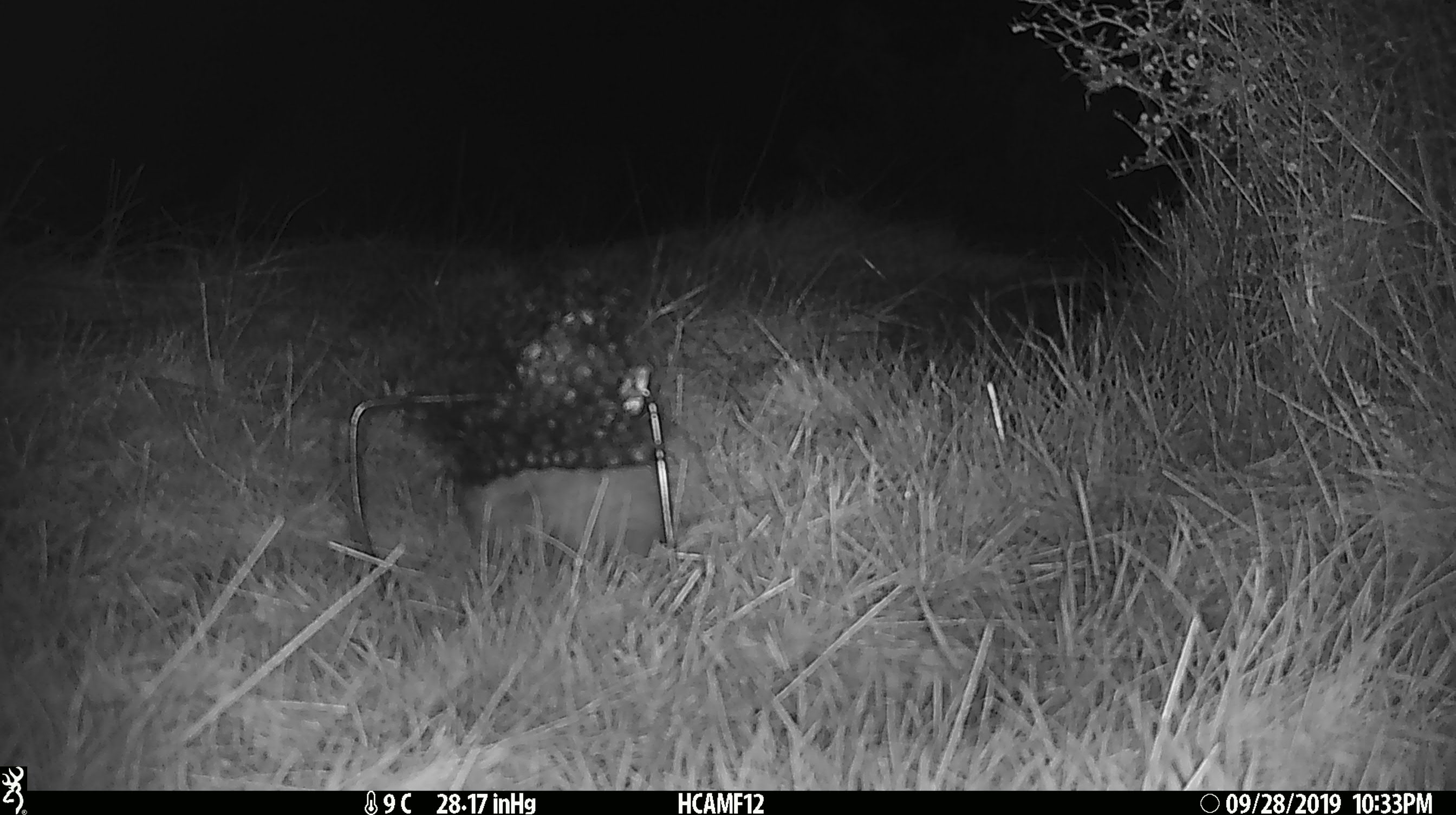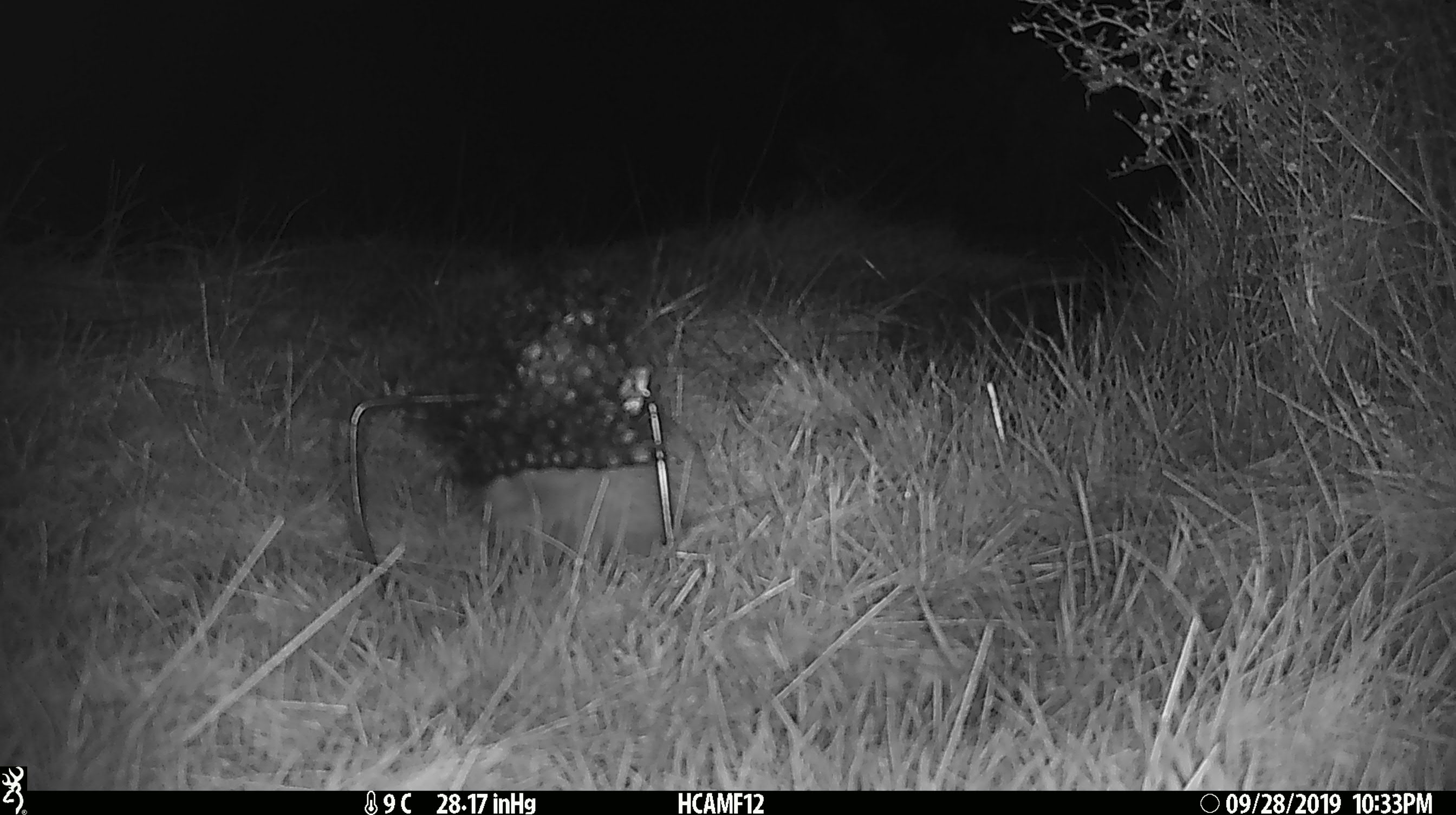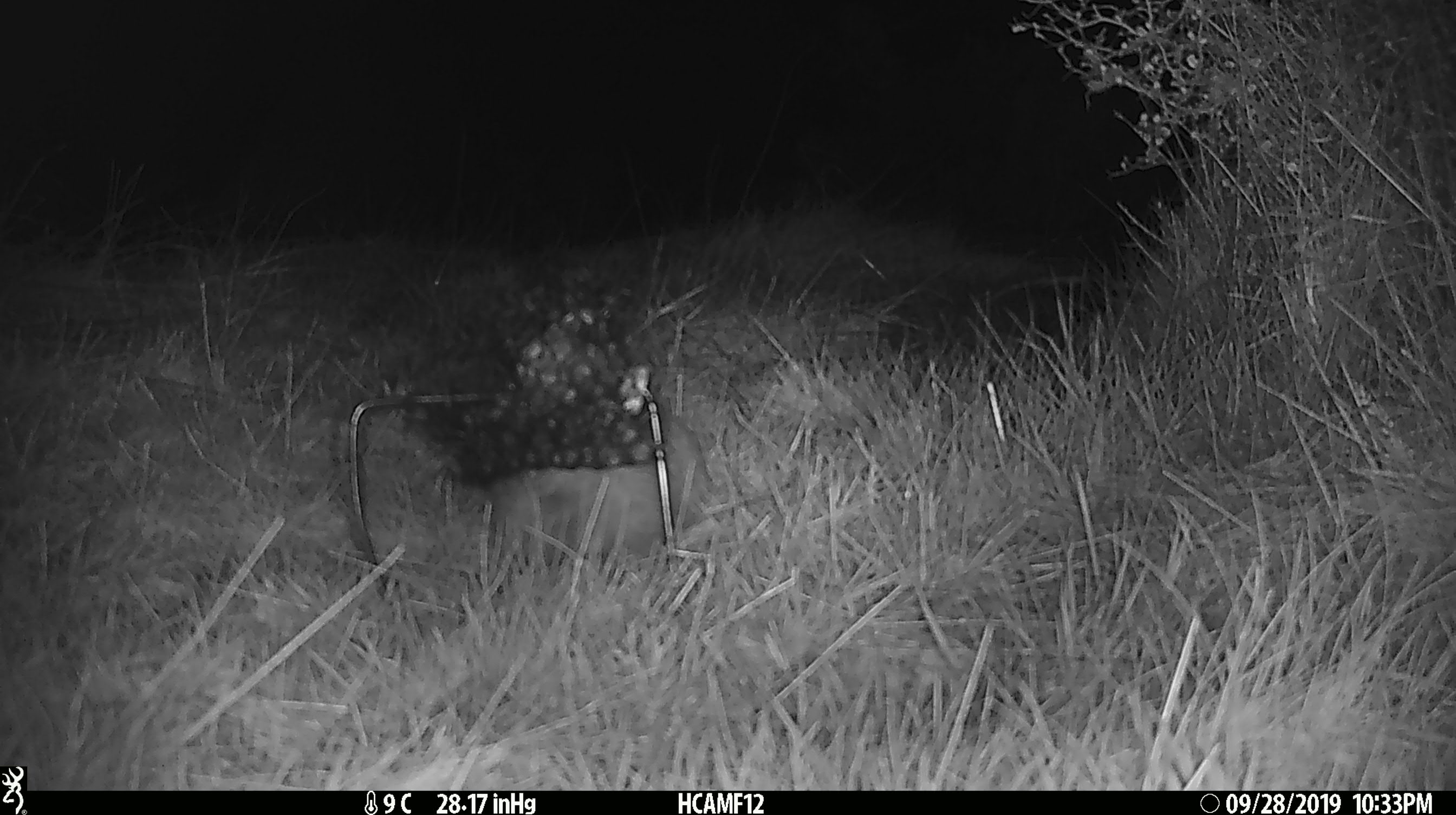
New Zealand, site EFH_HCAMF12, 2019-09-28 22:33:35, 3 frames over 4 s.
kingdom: Animalia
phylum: Chordata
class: Mammalia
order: Eulipotyphla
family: Erinaceidae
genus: Erinaceus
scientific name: Erinaceus europaeus europaeus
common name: european hedgehog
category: hedgehog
Hedgehog (european hedgehog) (Erinaceus europaeus europaeus).